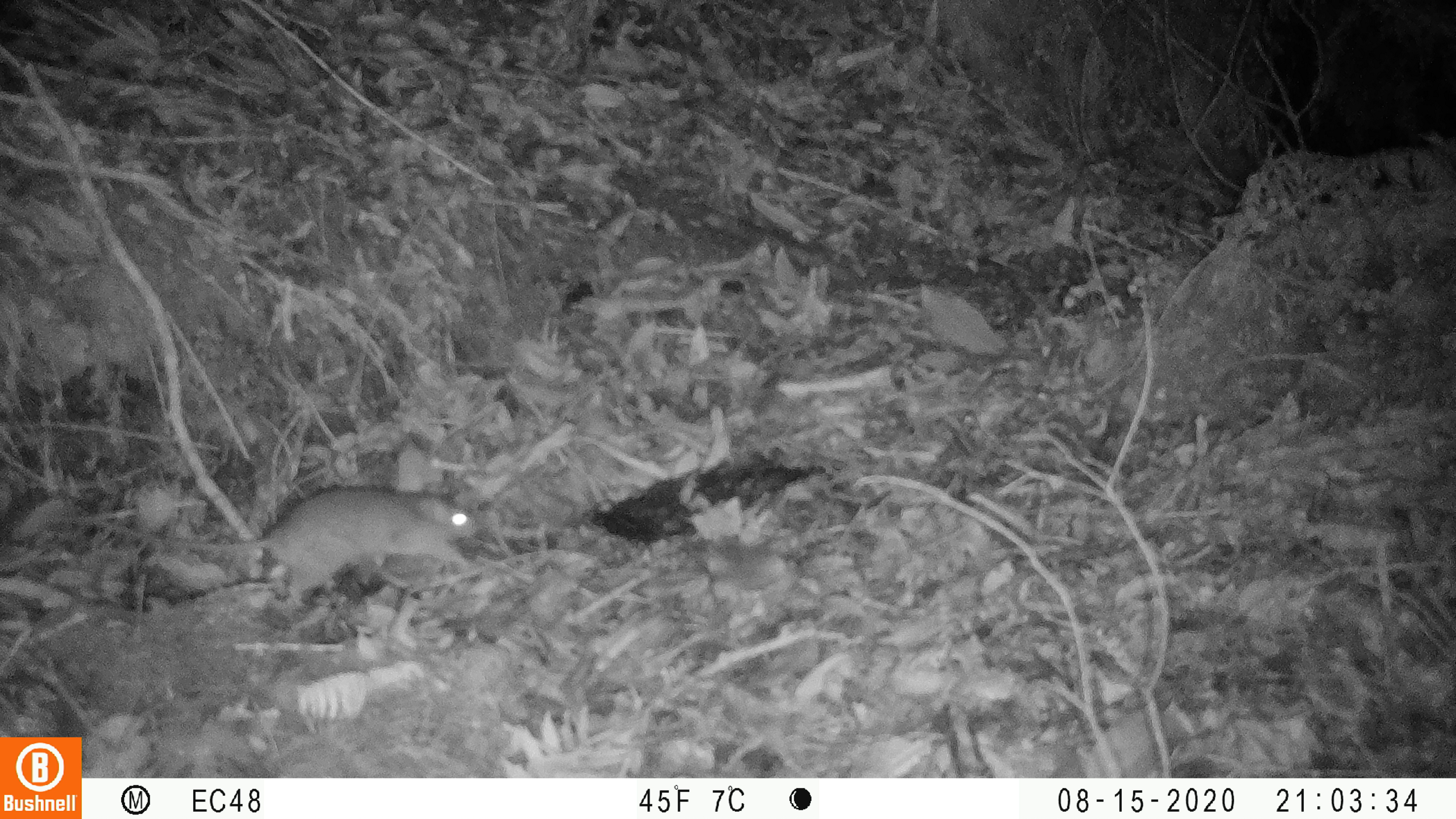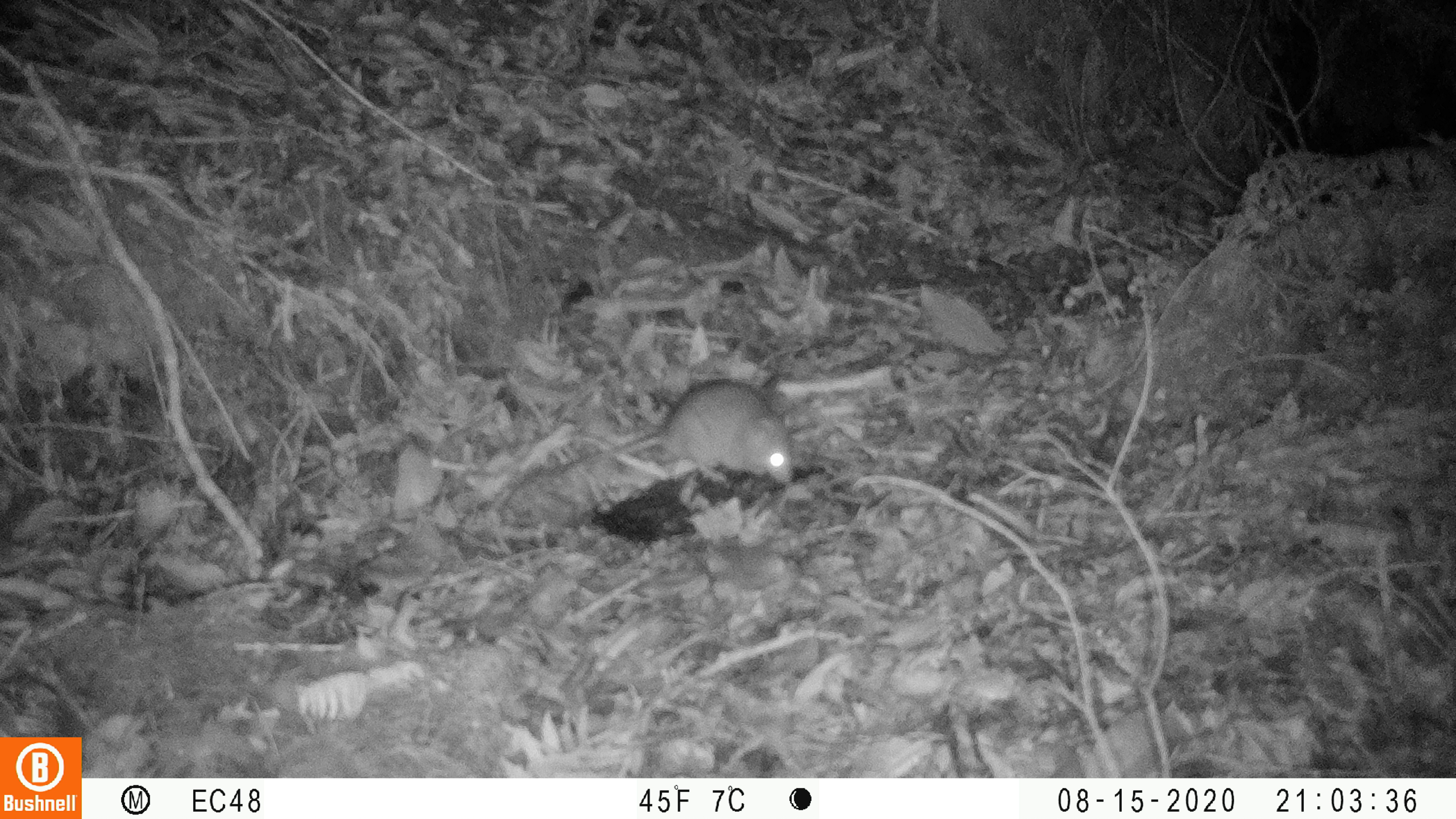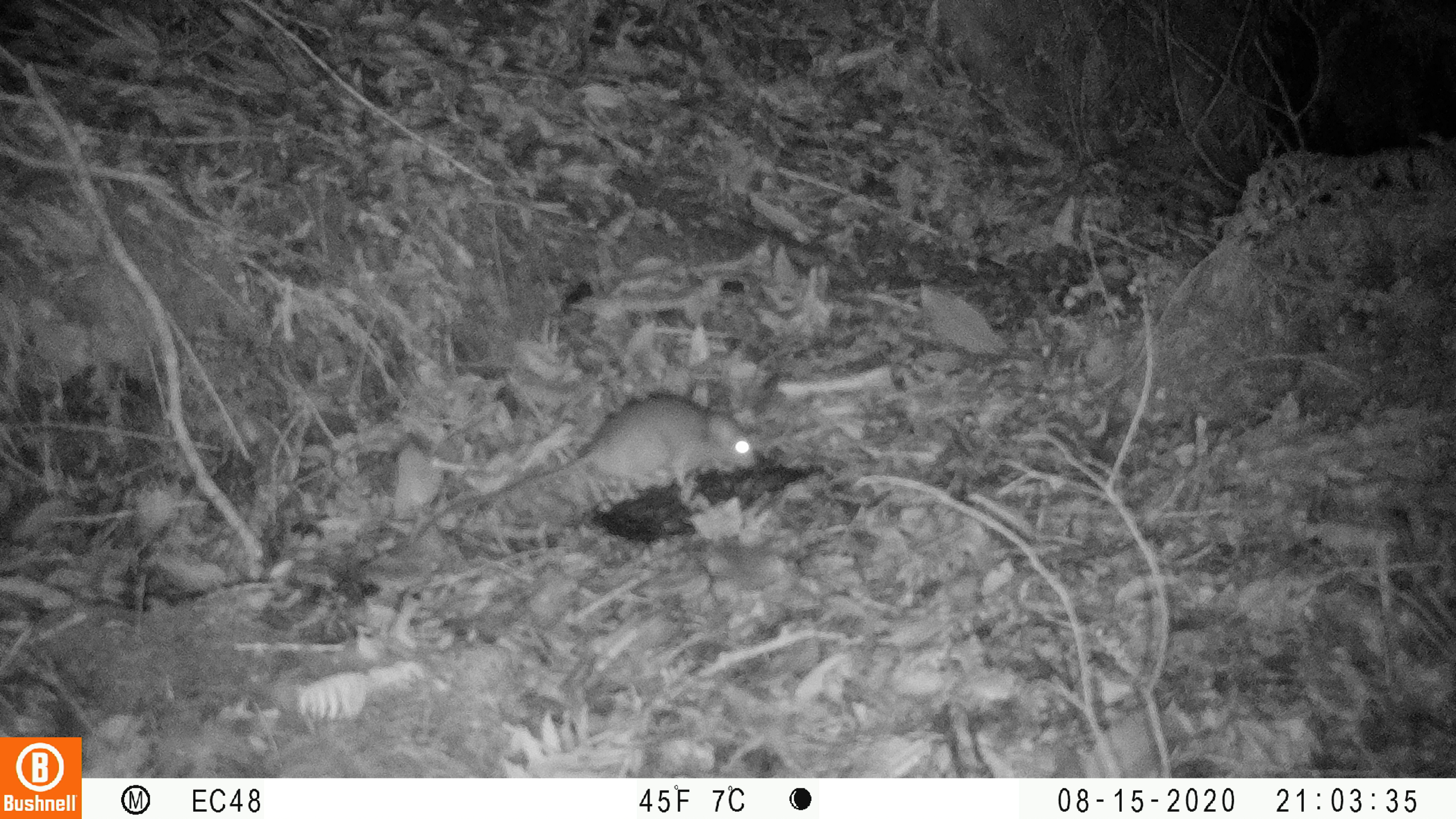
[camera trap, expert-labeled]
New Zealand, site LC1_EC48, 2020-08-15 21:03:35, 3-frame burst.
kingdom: Animalia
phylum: Chordata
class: Mammalia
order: Rodentia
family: Muridae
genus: Rattus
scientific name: Rattus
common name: rat